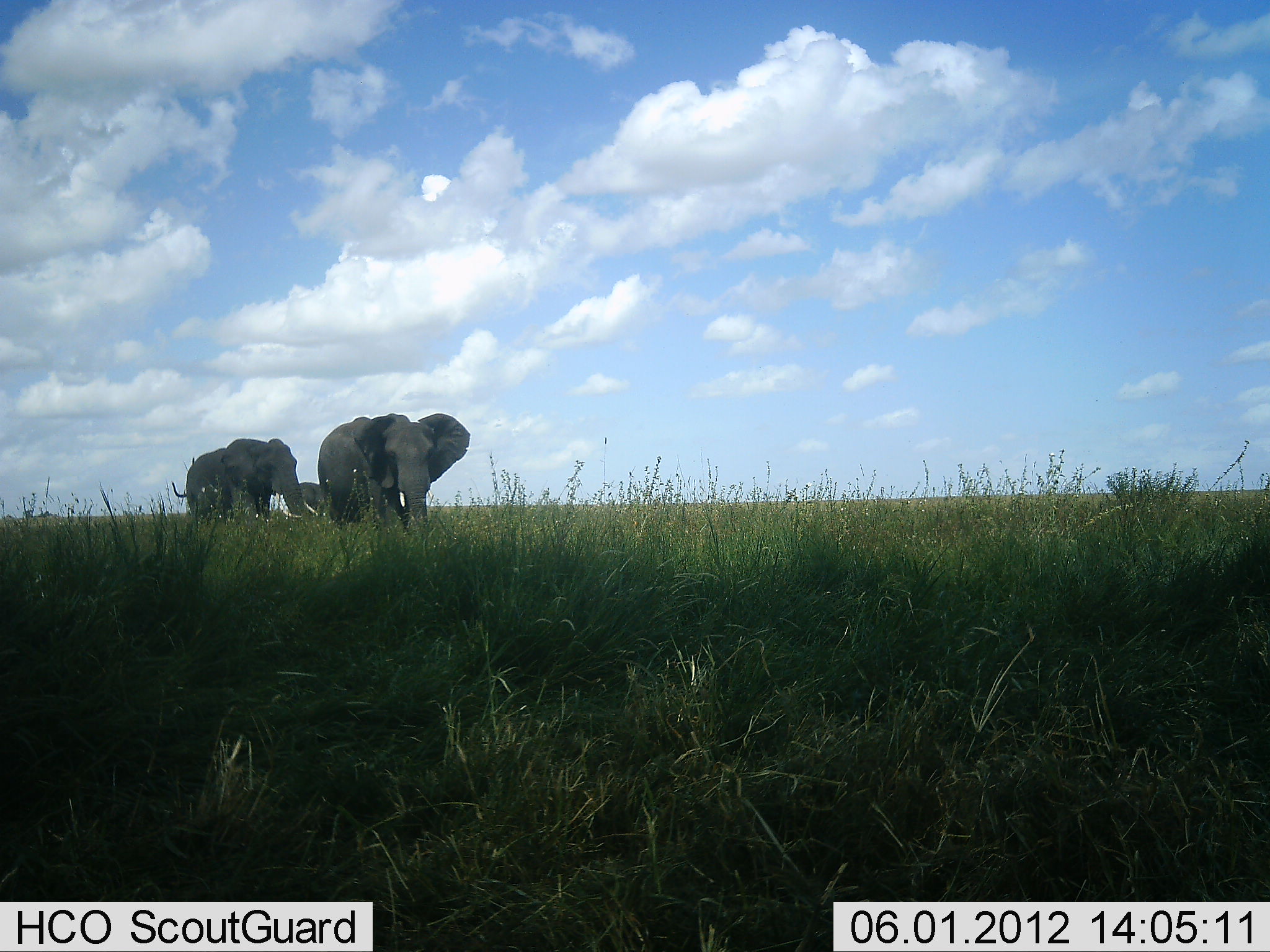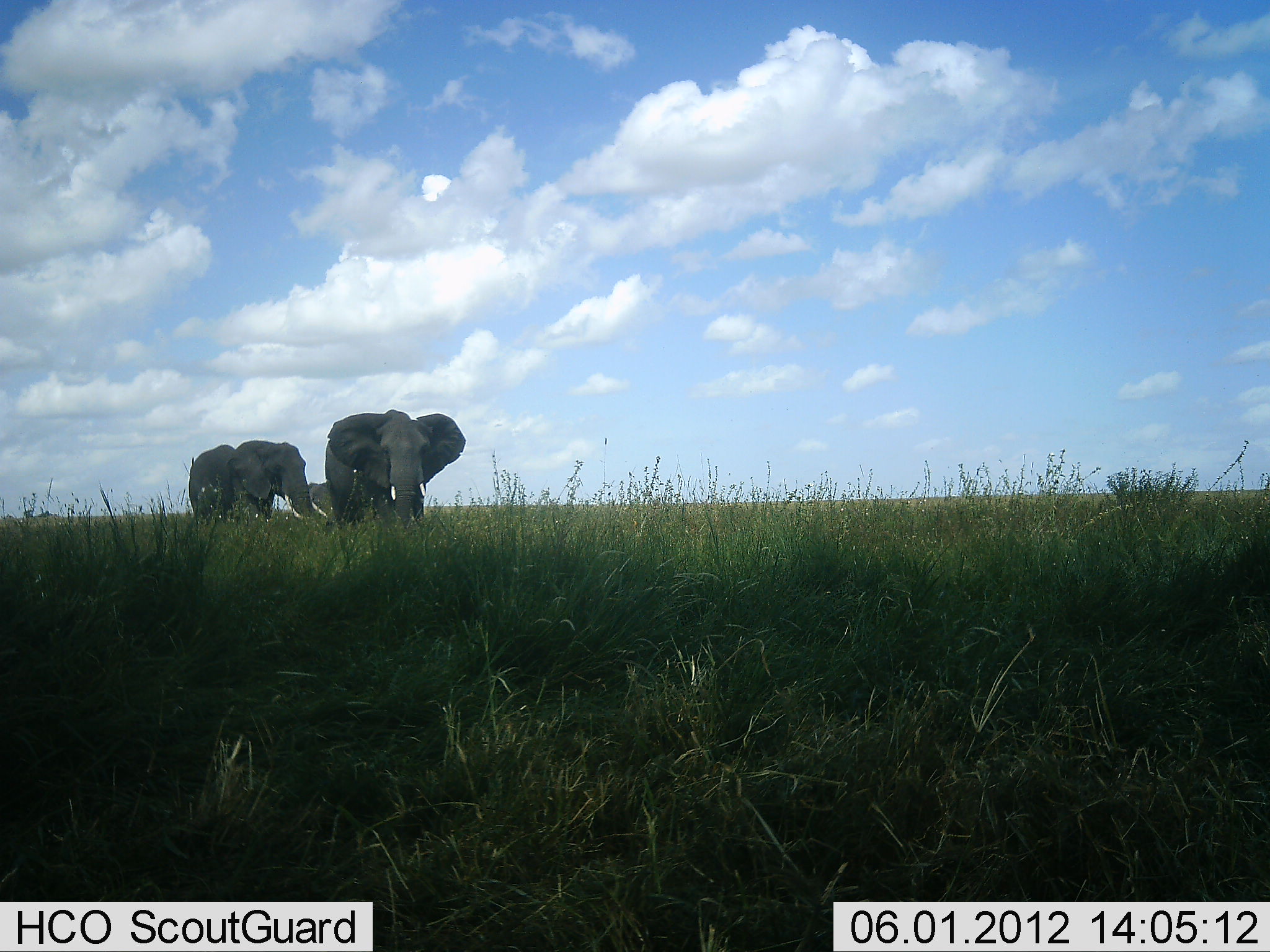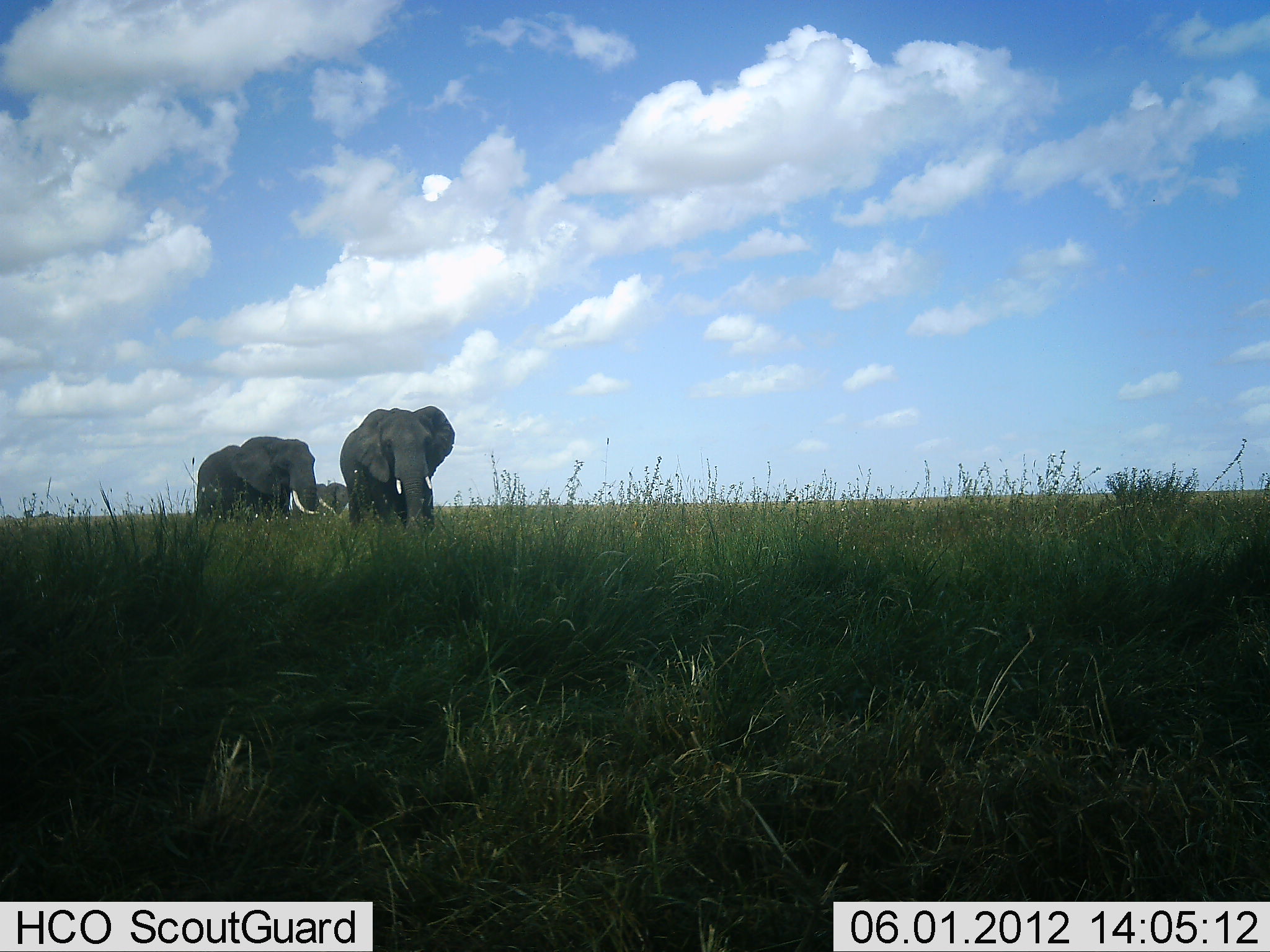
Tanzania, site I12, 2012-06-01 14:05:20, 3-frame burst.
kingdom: Animalia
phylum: Chordata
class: Mammalia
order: Proboscidea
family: Elephantidae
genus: Loxodonta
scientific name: Loxodonta africana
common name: african bush elephant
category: elephant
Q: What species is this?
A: Elephant (african bush elephant) (Loxodonta africana).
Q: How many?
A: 3.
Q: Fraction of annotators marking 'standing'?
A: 20%.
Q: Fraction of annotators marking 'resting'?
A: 0%.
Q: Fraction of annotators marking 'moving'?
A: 90%.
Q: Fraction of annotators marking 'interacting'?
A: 0%.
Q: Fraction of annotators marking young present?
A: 20%.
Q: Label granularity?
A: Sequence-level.